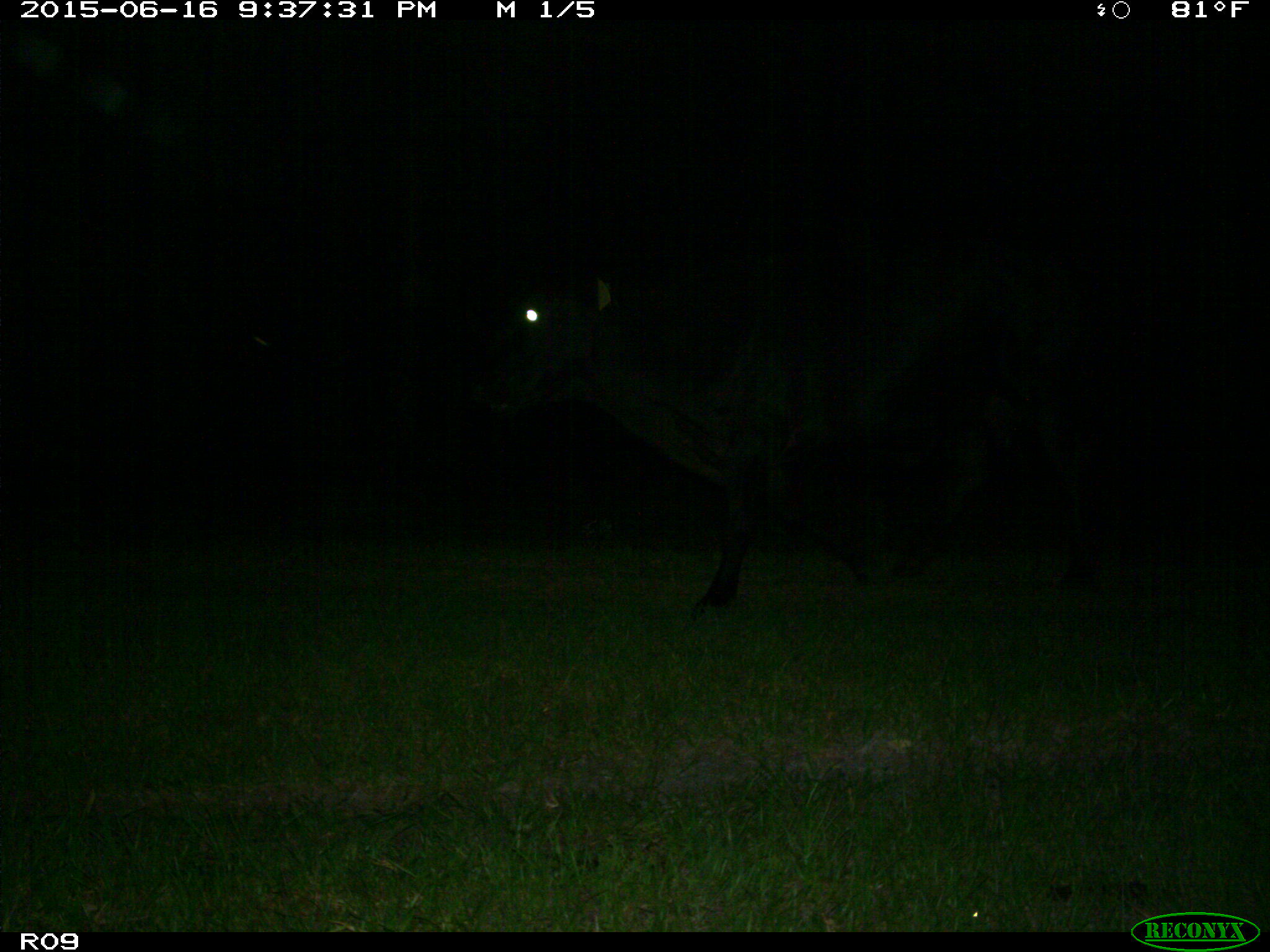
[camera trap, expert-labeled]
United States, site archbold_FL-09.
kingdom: Animalia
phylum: Chordata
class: Mammalia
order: Artiodactyla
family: Bovidae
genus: Bos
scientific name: Bos taurus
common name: domestic cow